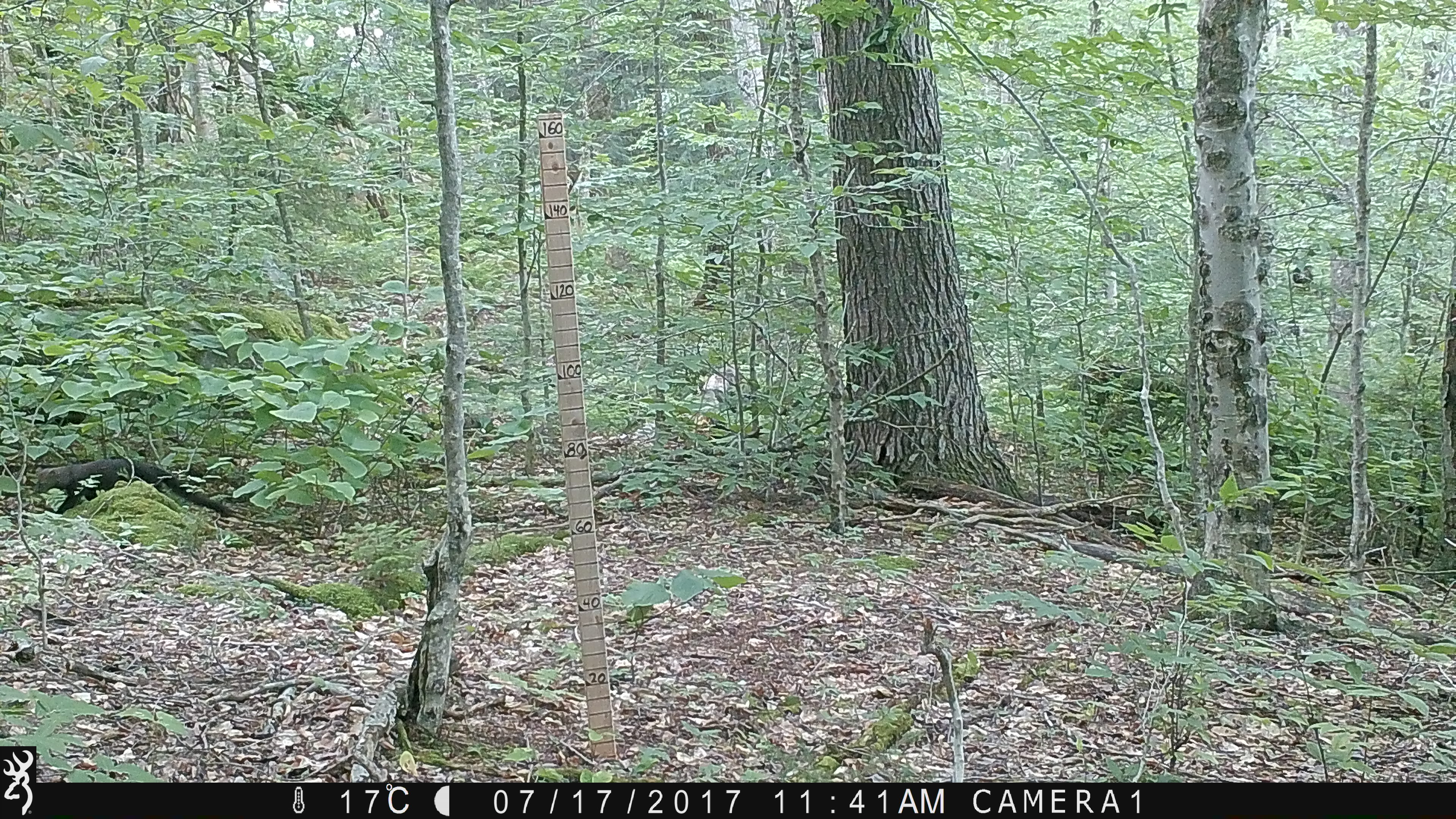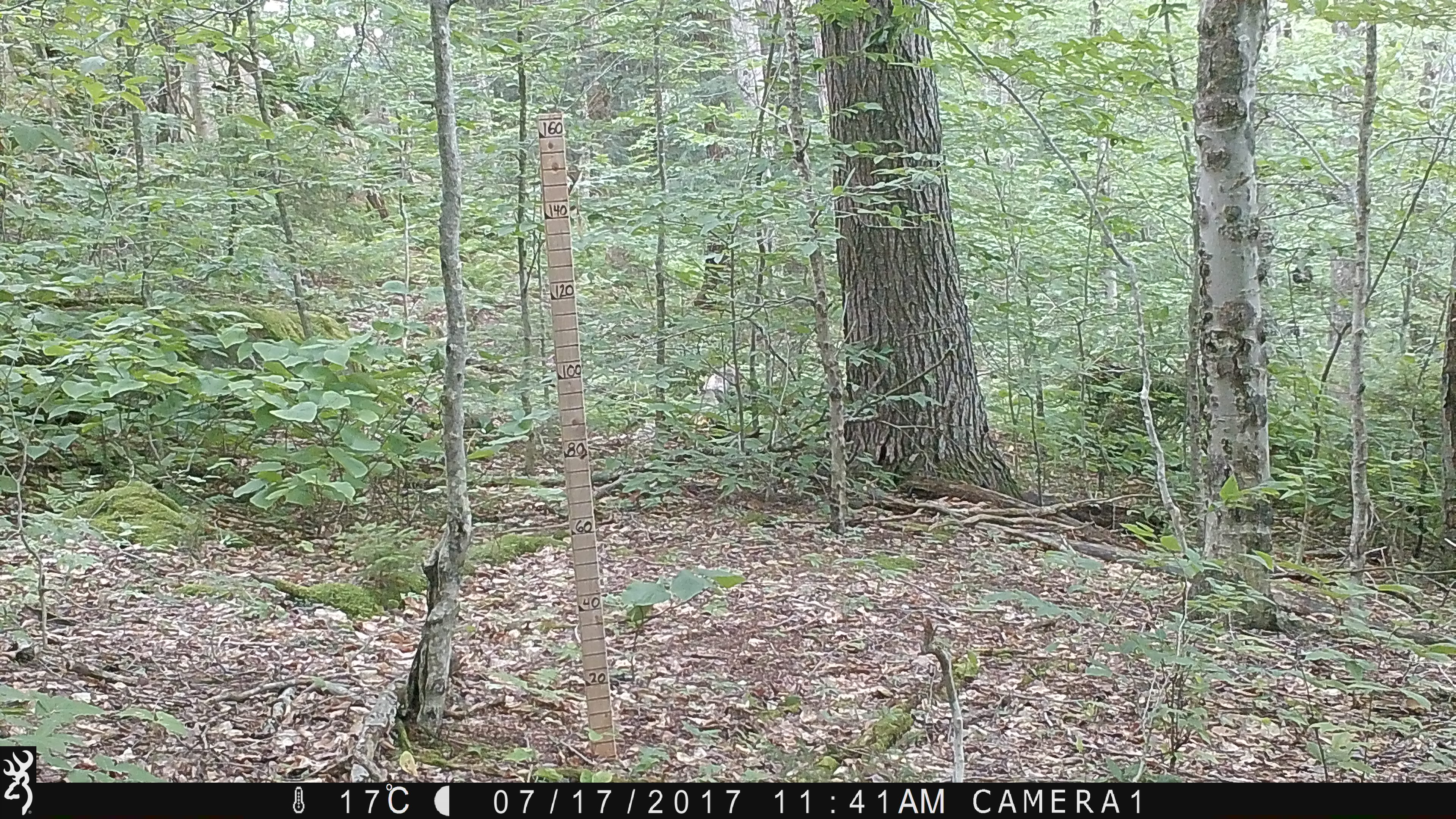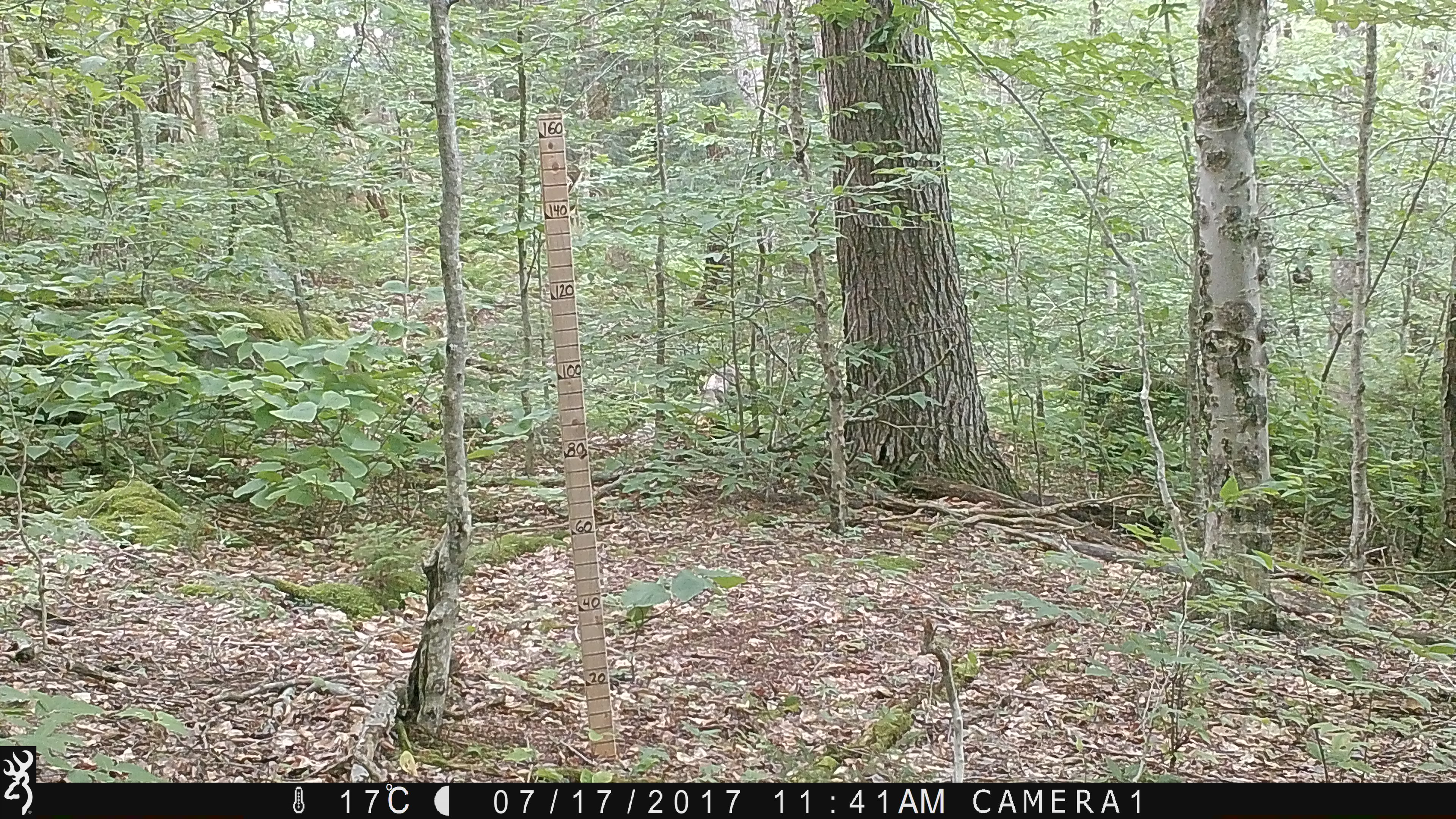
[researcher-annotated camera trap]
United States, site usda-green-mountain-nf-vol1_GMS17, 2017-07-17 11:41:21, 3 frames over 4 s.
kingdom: Animalia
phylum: Chordata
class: Mammalia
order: Carnivora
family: Mustelidae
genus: Pekania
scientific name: Pekania pennanti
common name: fisher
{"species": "fisher (Pekania pennanti)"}